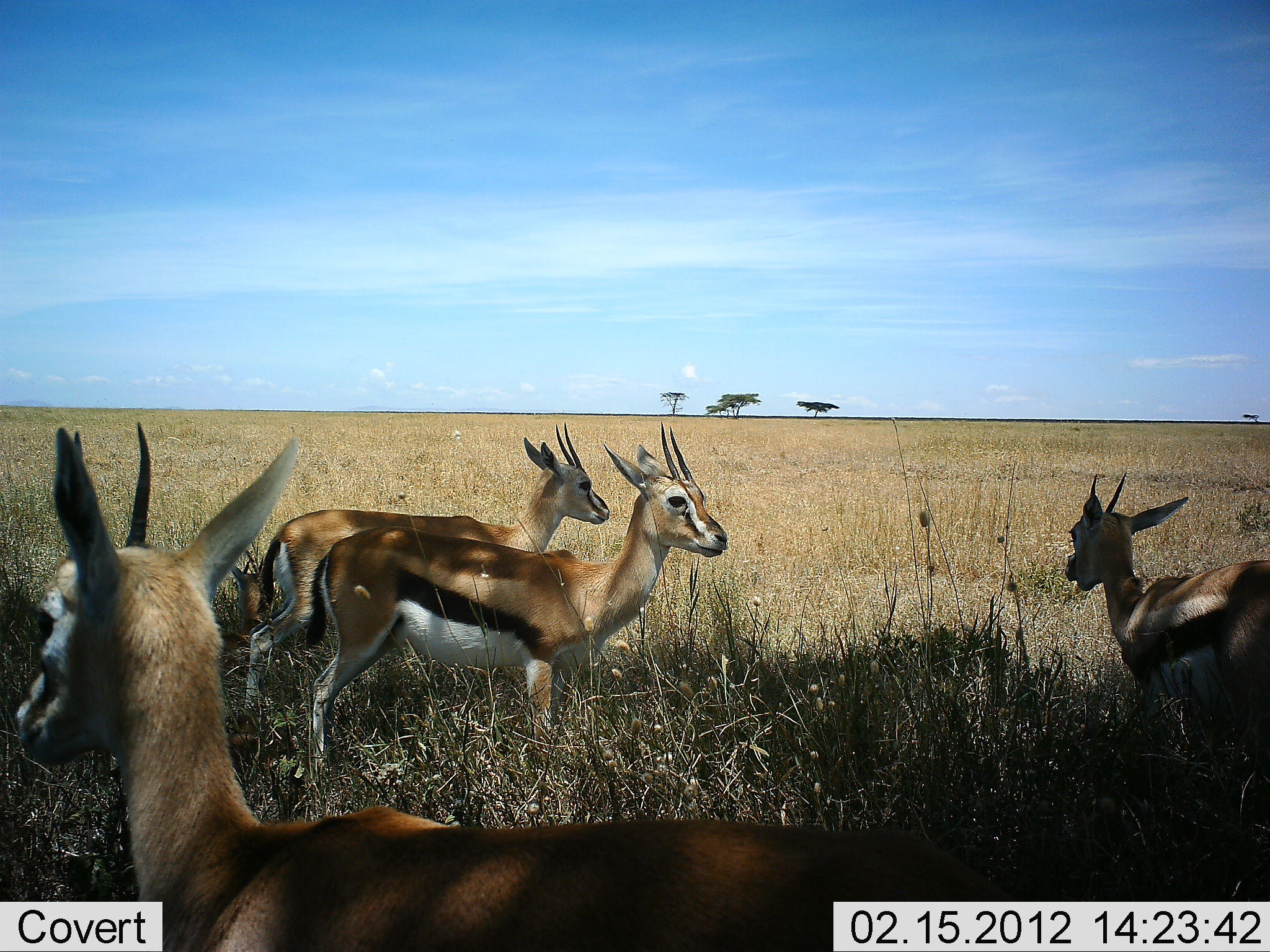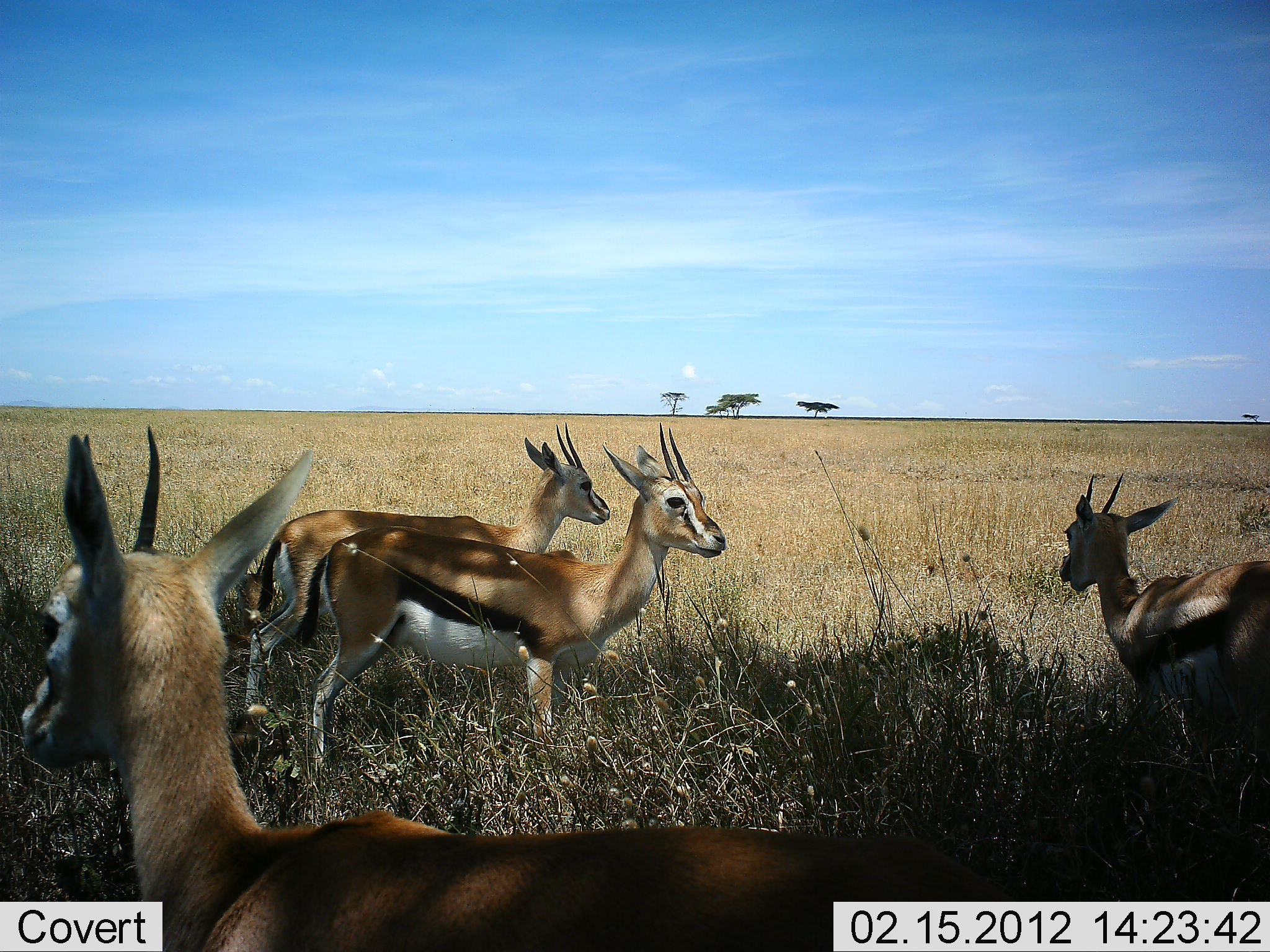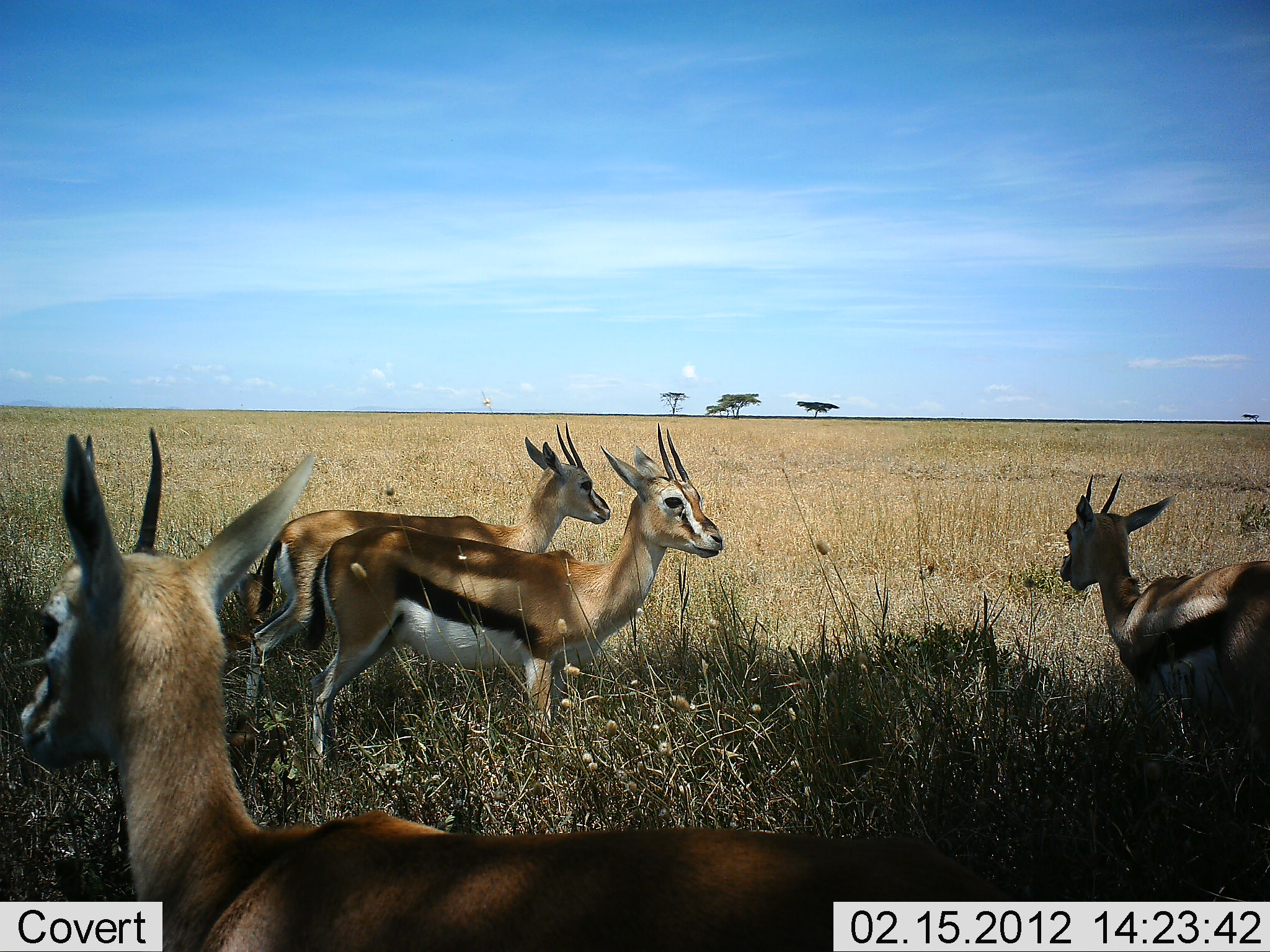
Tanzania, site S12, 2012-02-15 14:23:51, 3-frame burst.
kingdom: Animalia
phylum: Chordata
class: Mammalia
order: Artiodactyla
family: Bovidae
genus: Eudorcas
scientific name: Eudorcas thomsonii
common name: thomson's gazelle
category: gazellethomsons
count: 4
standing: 85%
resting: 15%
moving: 5%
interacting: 5%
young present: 0%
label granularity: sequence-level